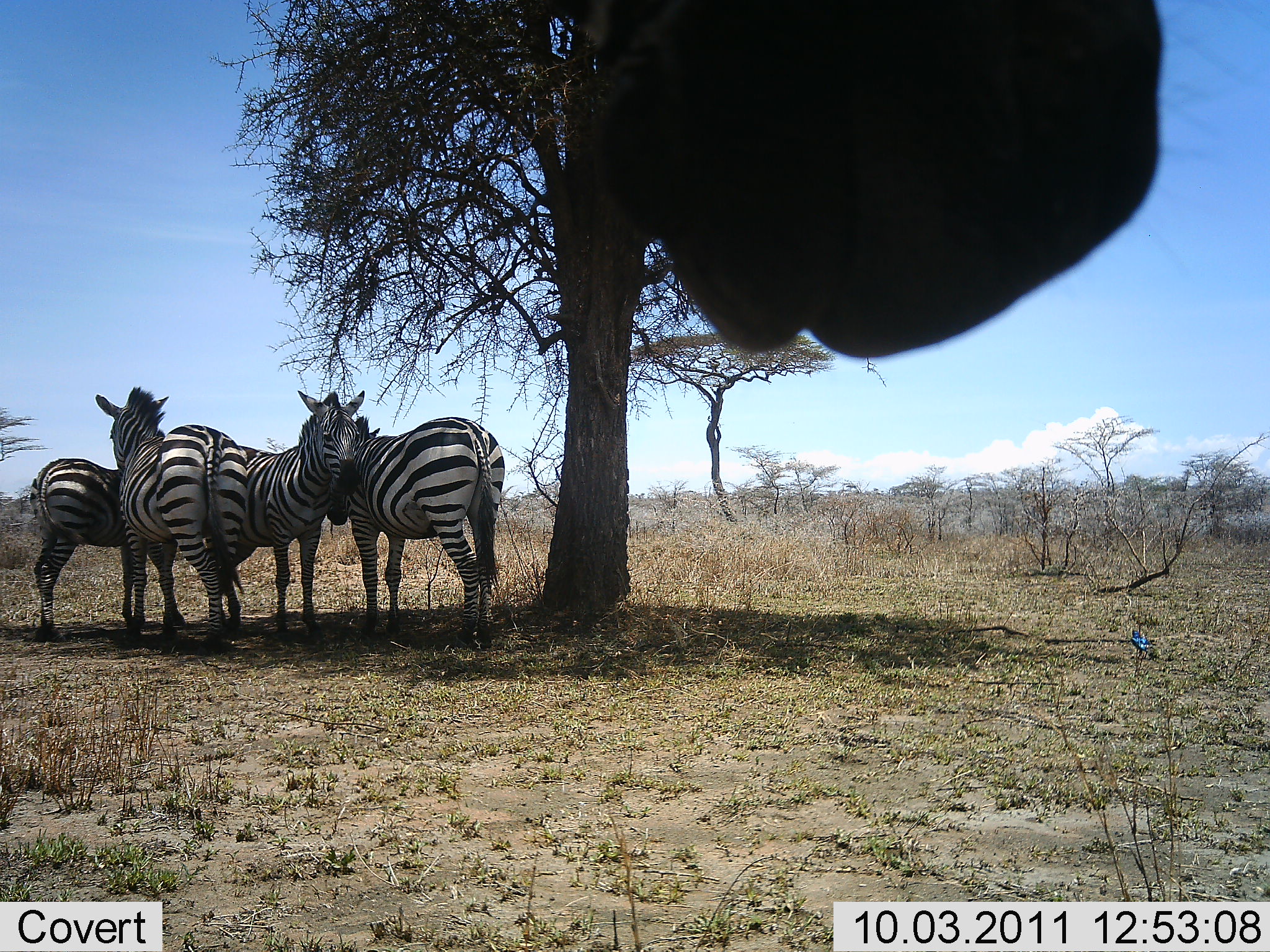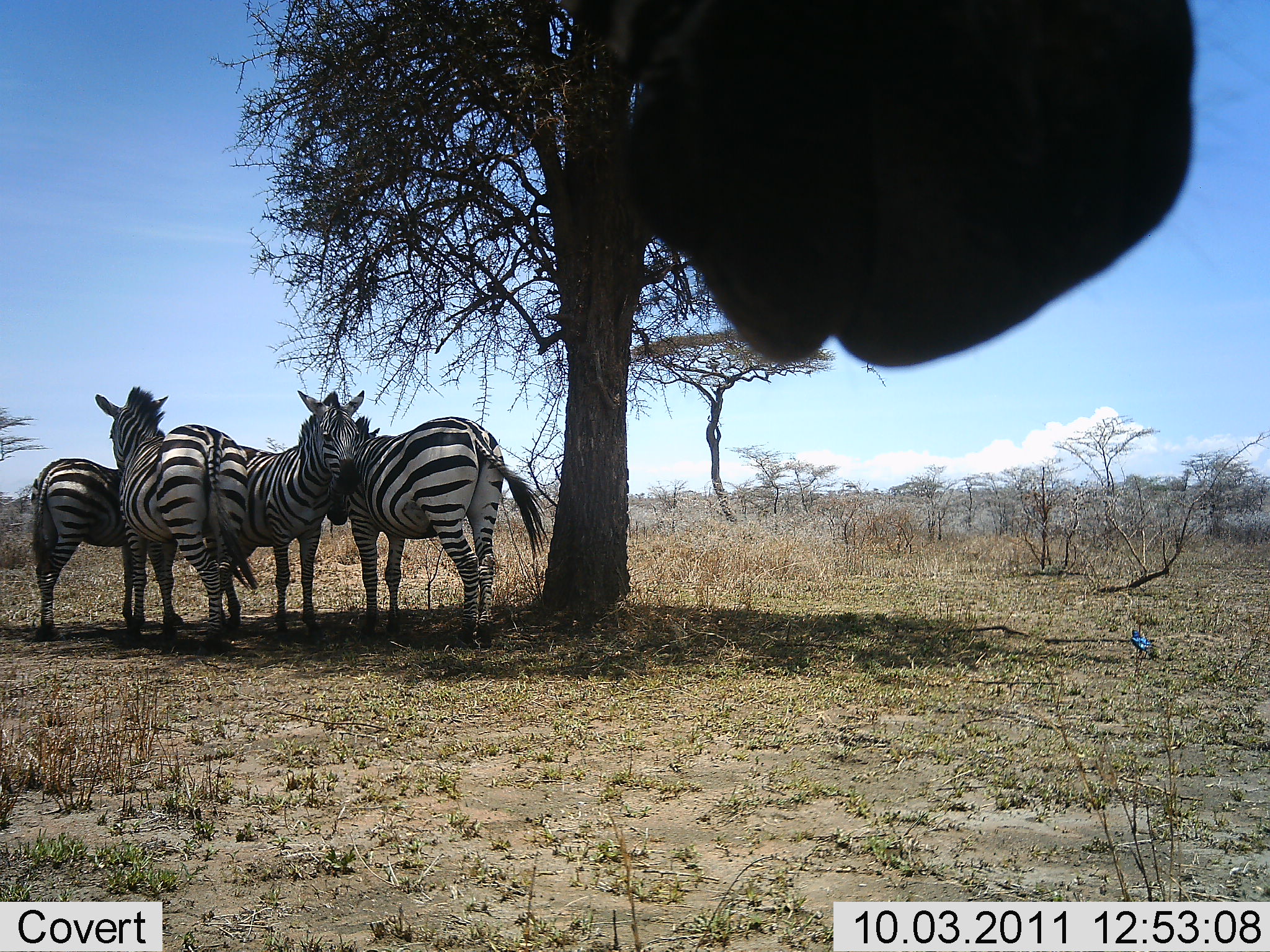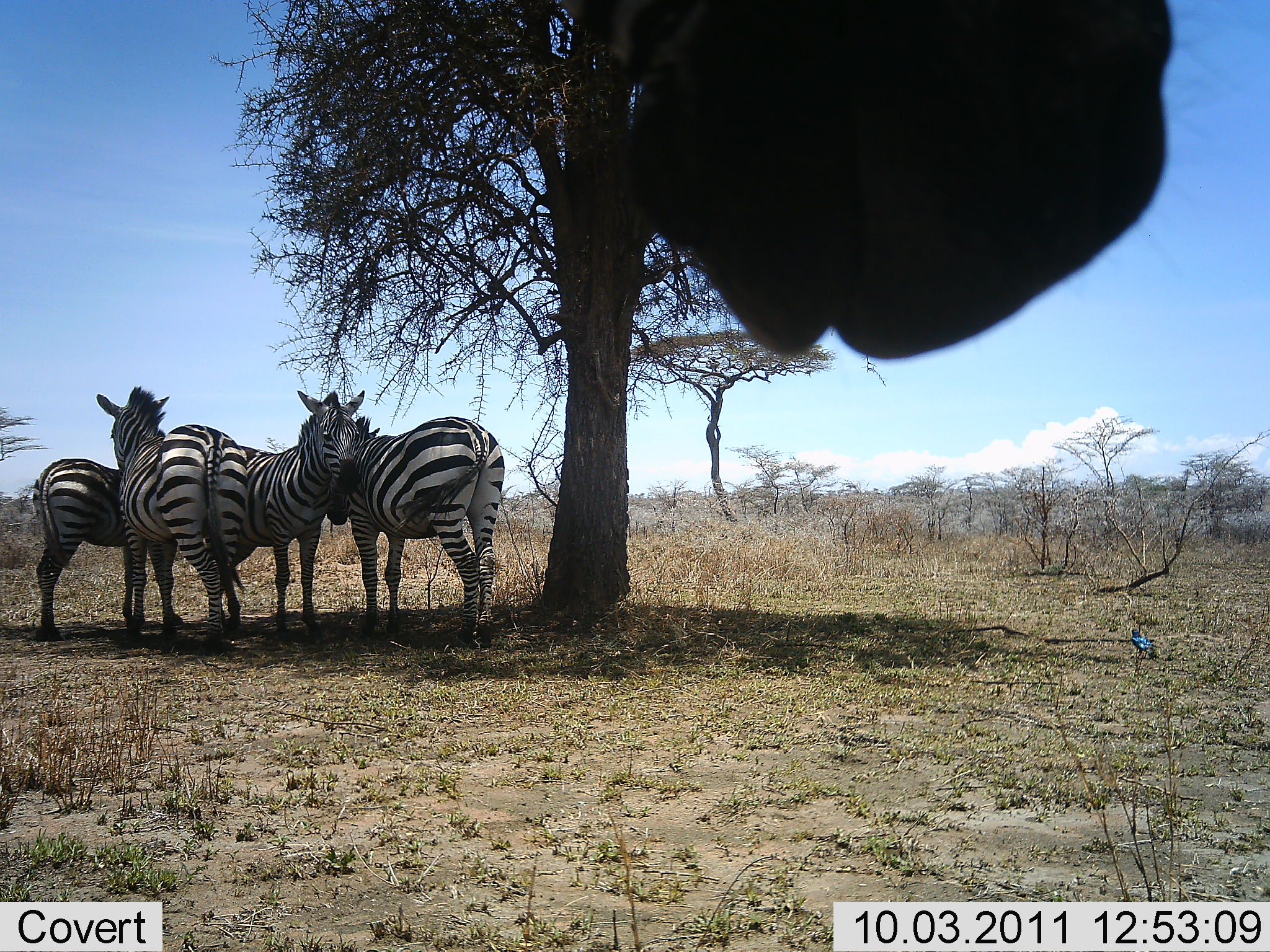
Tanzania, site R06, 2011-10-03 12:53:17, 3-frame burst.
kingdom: Animalia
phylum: Chordata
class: Mammalia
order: Perissodactyla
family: Equidae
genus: Equus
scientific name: Equus quagga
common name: plains zebra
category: zebra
Zebra (plains zebra) (Equus quagga), count 5. Behavior (volunteer vote fractions): standing 100%, resting 21%, moving 5%, interacting 26%. Young present (vote fraction): 0%. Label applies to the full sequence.